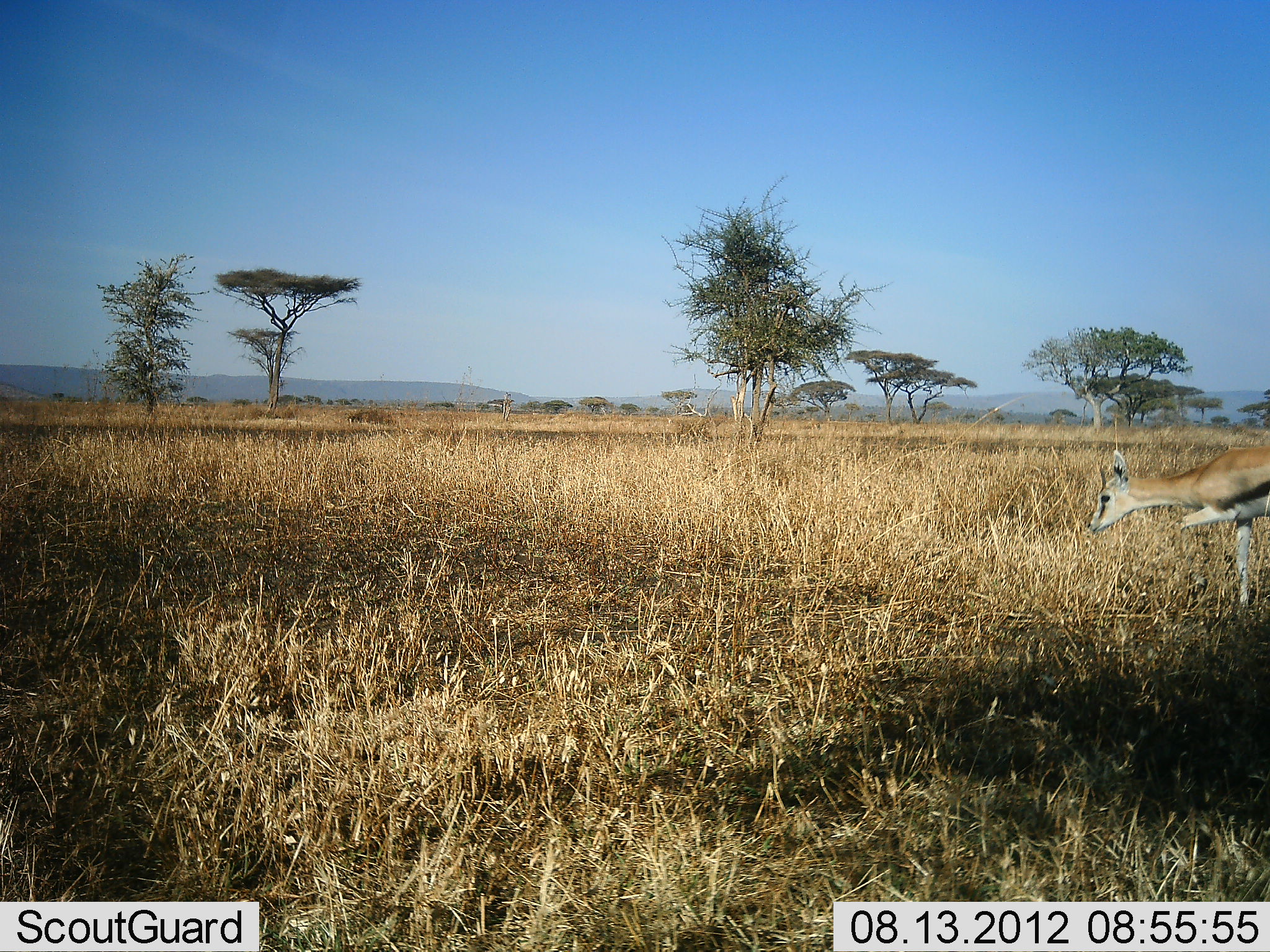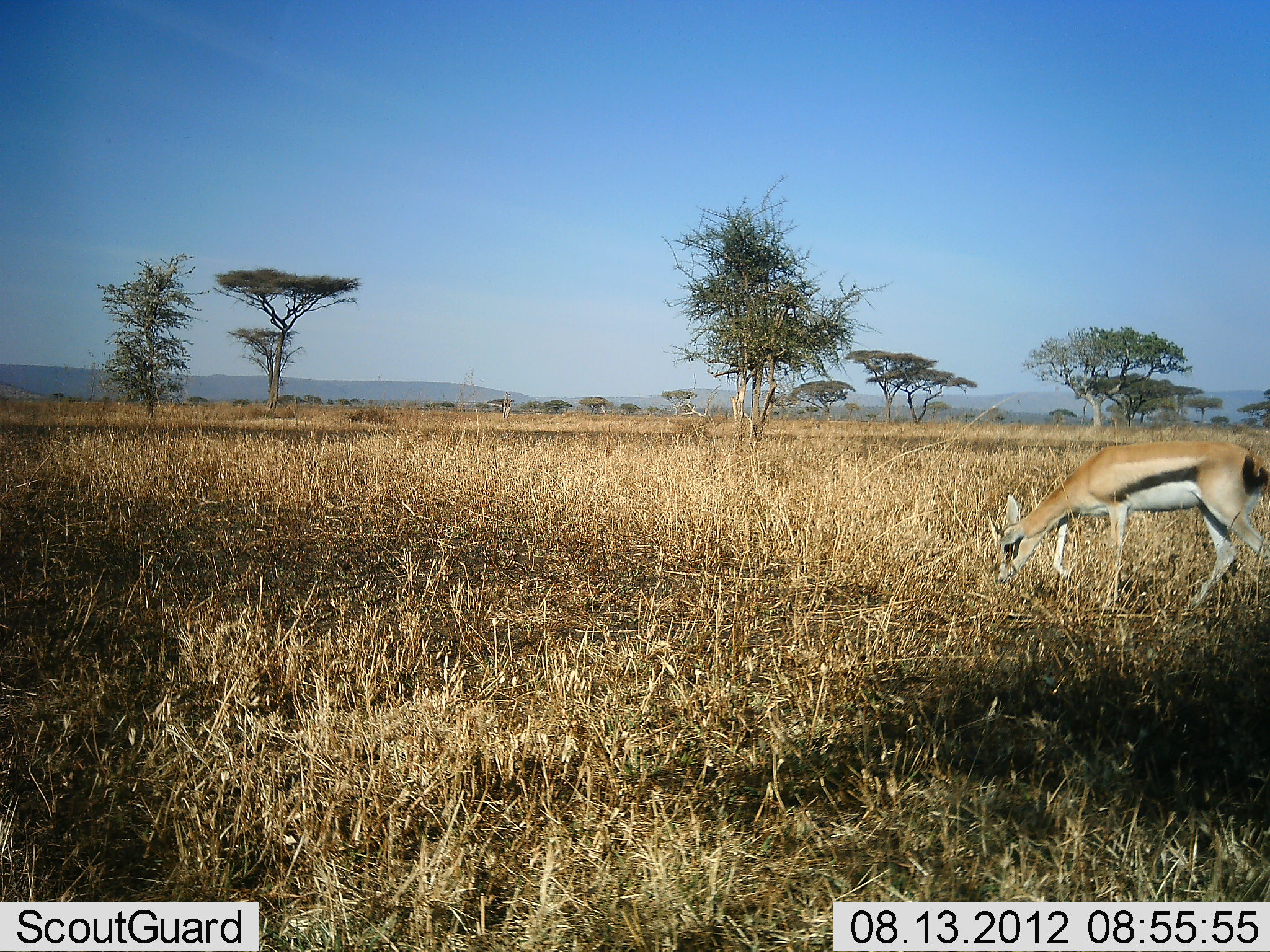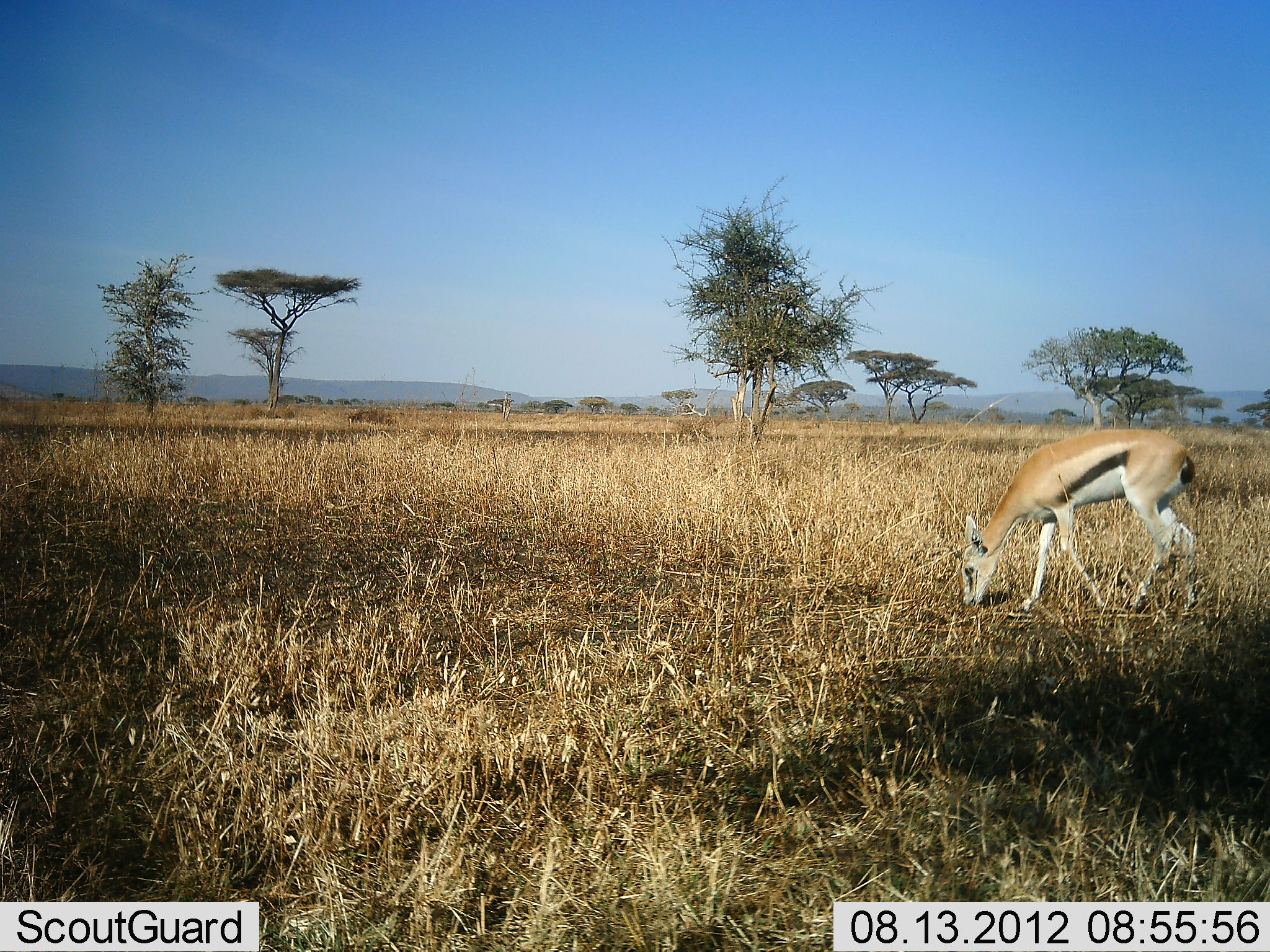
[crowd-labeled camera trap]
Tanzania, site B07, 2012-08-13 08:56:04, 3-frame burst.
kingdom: Animalia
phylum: Chordata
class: Mammalia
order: Artiodactyla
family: Bovidae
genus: Eudorcas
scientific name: Eudorcas thomsonii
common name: thomson's gazelle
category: gazellethomsons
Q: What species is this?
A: Gazellethomsons (thomson's gazelle) (Eudorcas thomsonii).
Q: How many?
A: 1.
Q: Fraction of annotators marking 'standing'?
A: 0%.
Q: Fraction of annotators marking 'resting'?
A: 0%.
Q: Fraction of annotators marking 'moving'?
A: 50%.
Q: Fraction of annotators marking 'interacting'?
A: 0%.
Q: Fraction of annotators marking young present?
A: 0%.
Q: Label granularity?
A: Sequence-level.